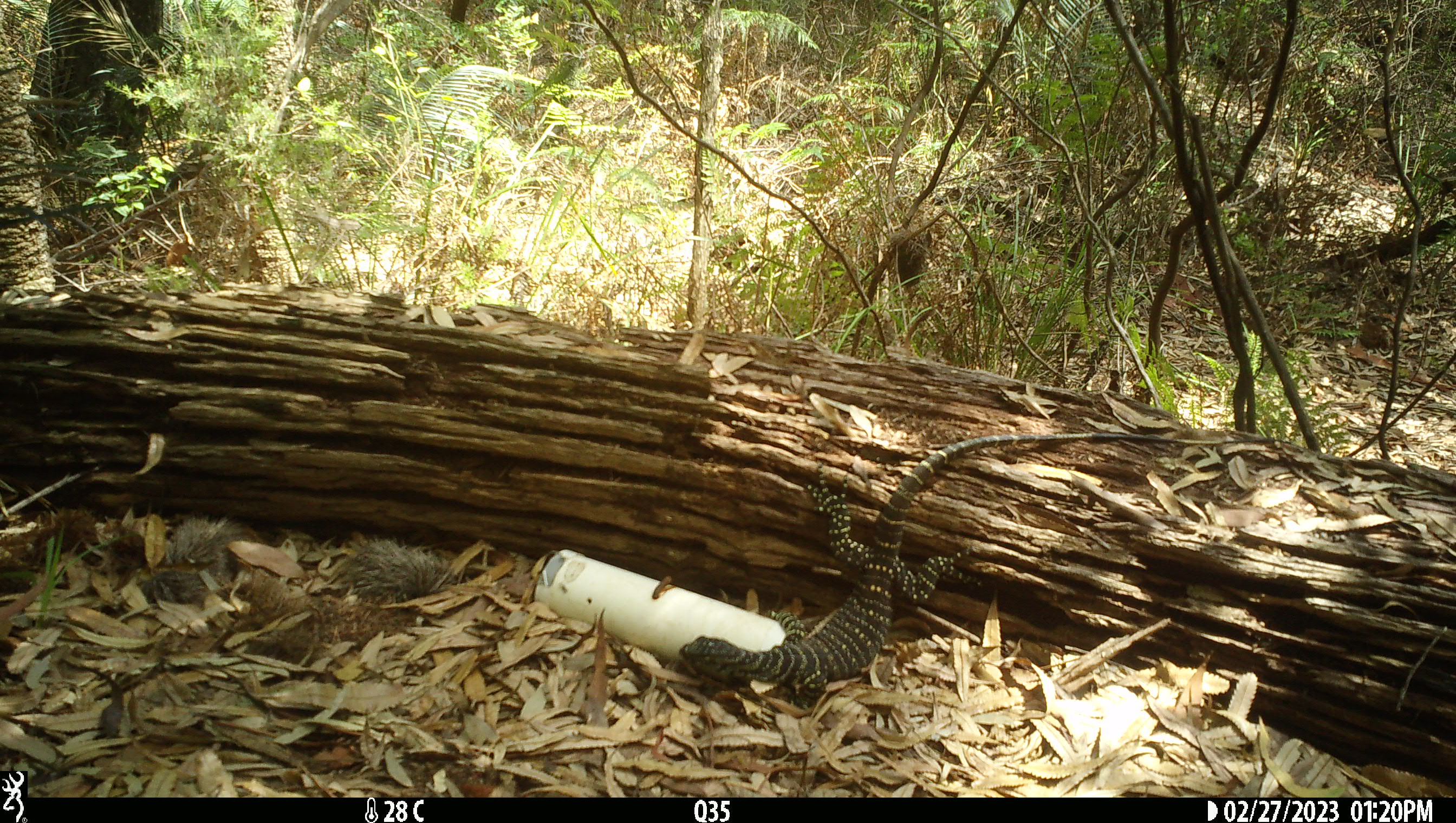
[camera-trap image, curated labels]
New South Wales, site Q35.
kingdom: Animalia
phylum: Chordata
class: Reptilia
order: Squamata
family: Varanidae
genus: Varanus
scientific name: Varanus varius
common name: lace monitor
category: goanna